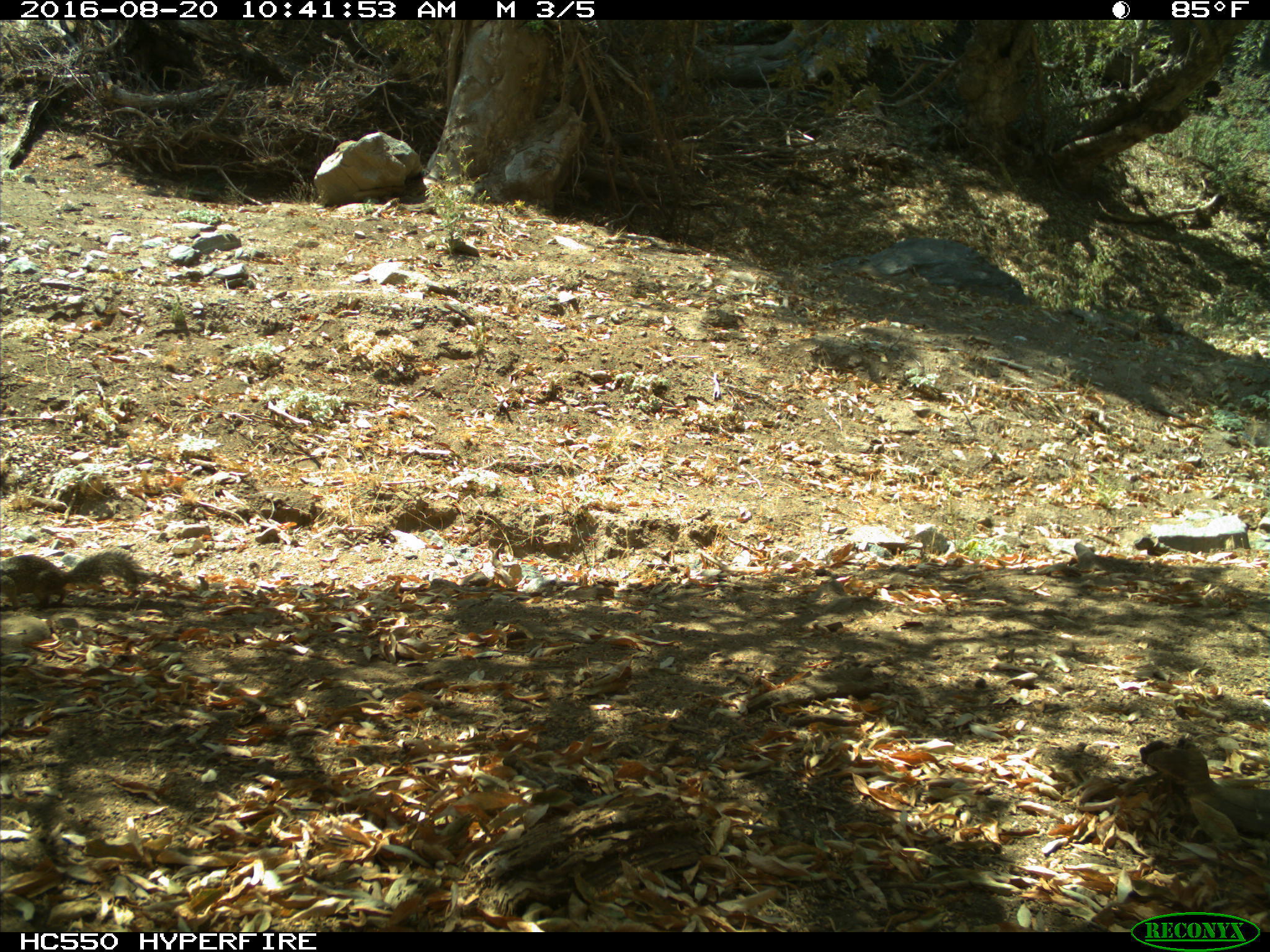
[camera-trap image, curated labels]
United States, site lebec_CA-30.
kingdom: Animalia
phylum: Chordata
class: Mammalia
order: Rodentia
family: Sciuridae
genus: Otospermophilus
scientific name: Otospermophilus beecheyi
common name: california ground squirrel